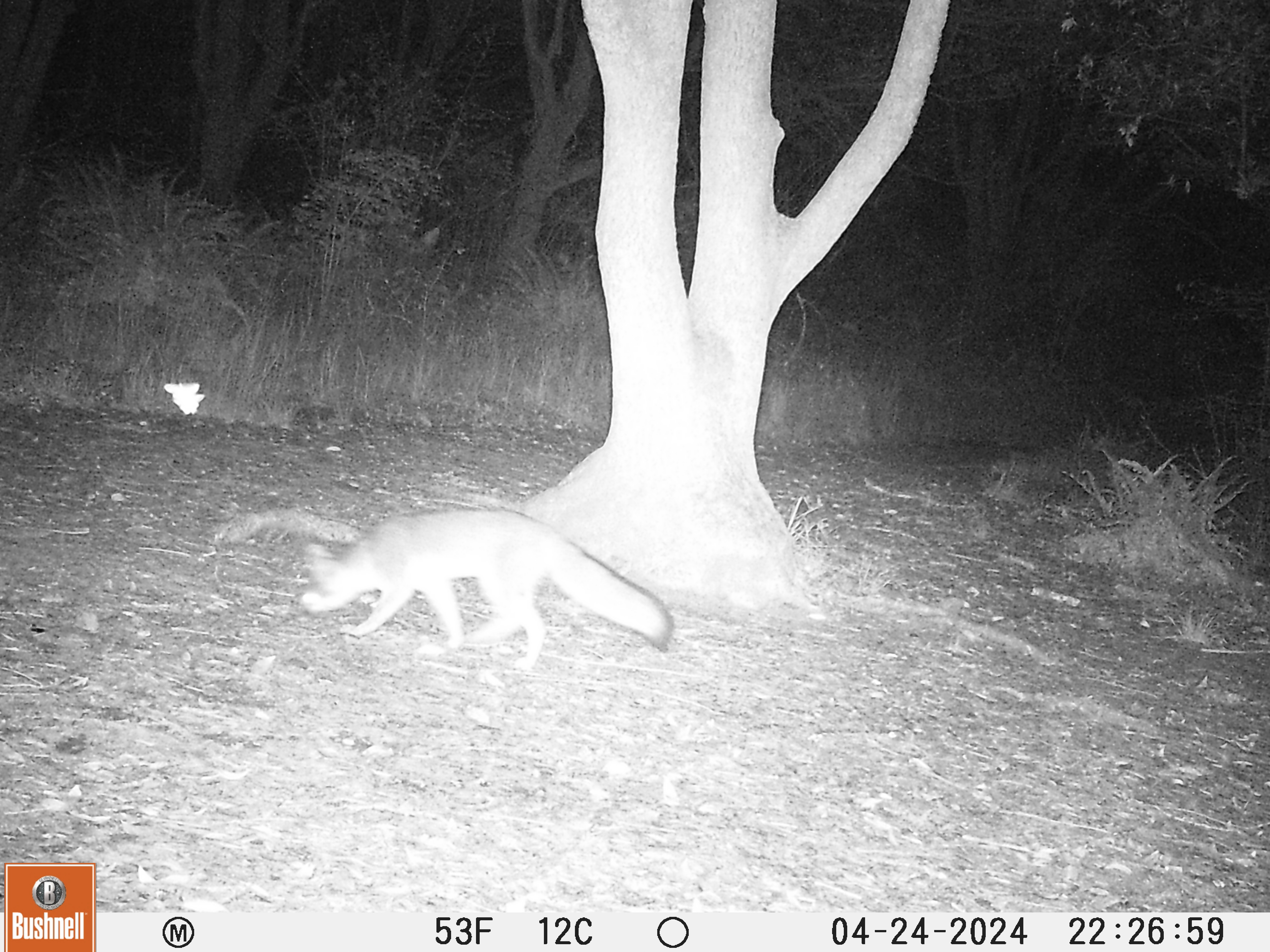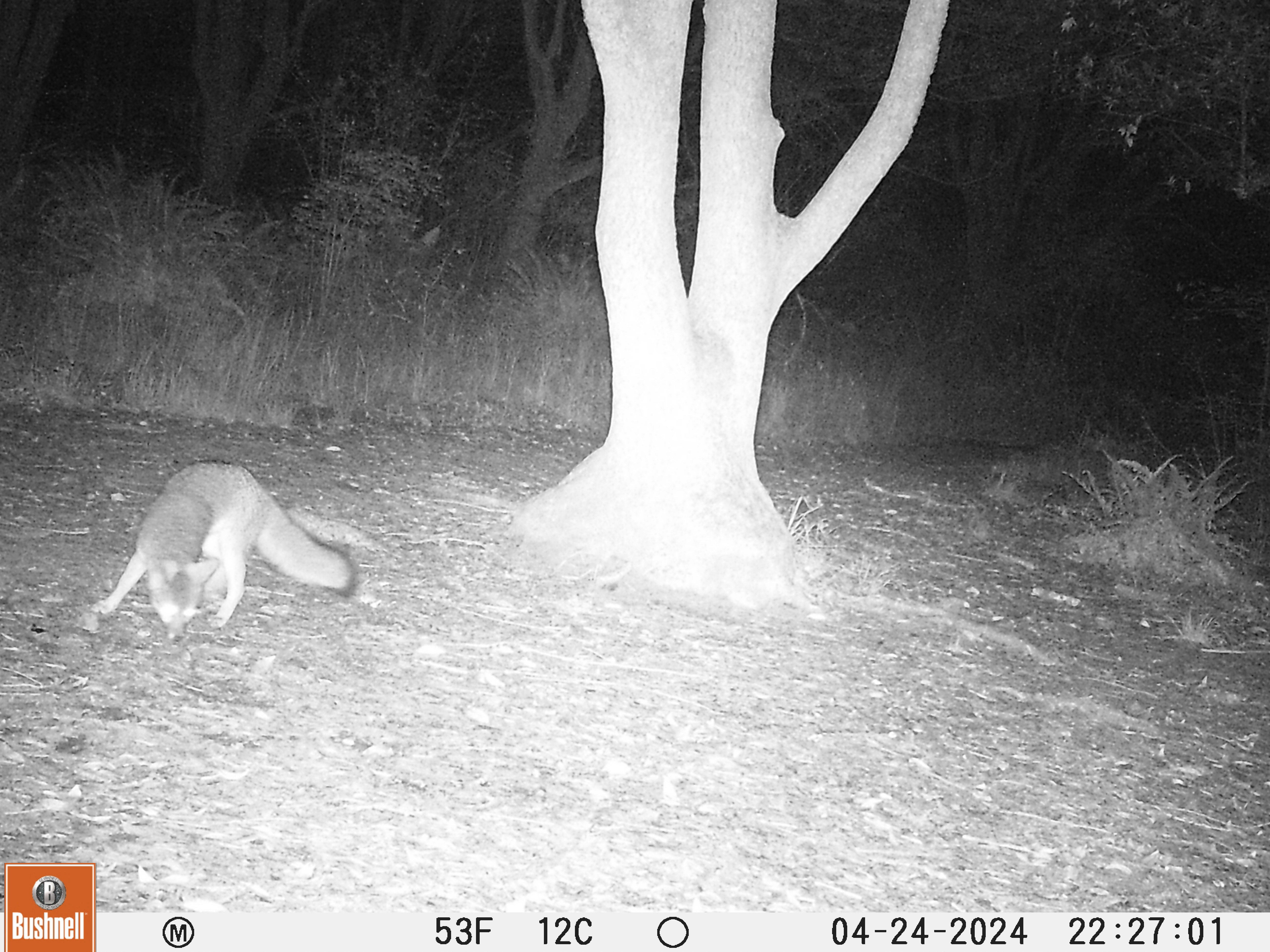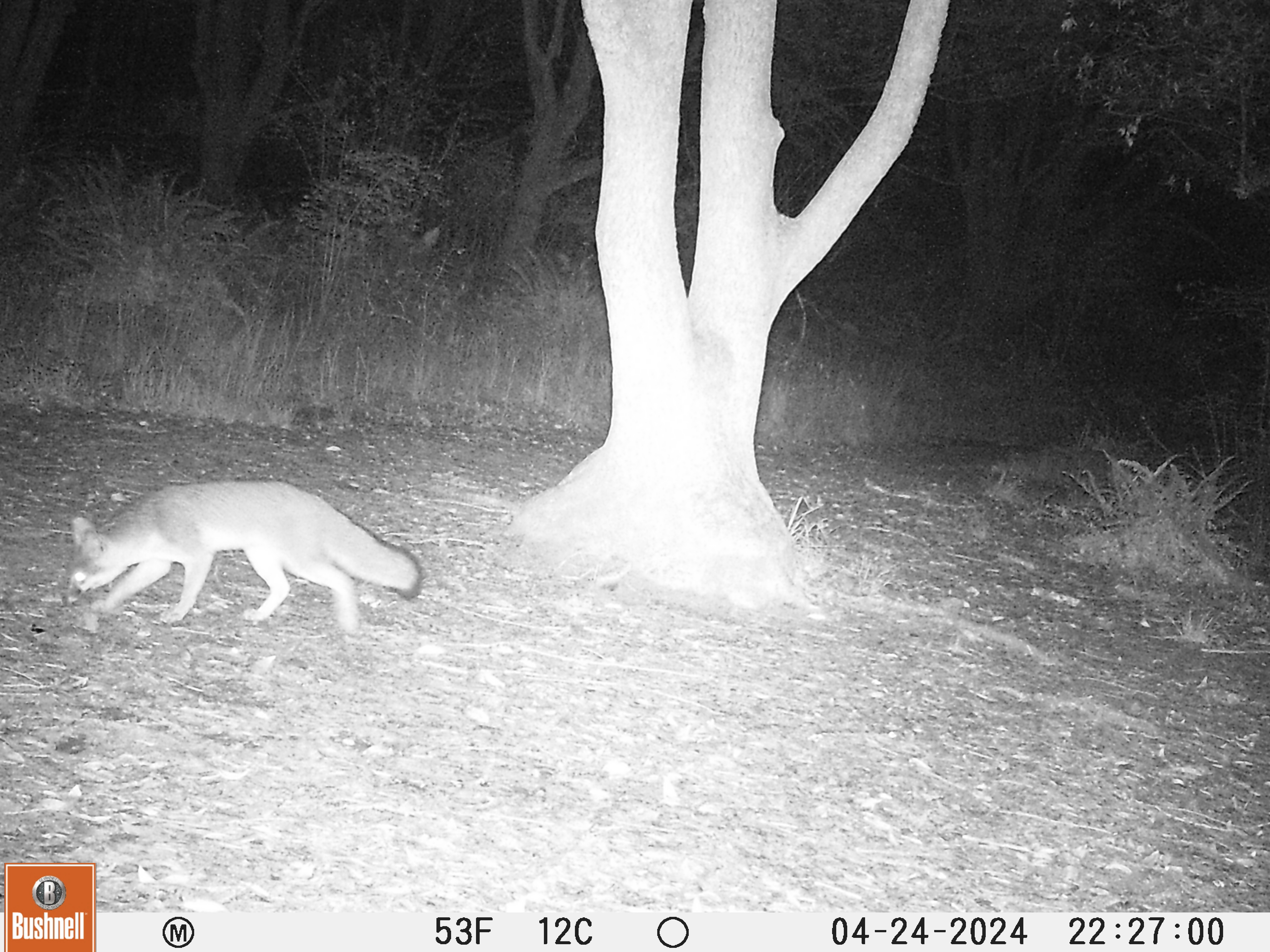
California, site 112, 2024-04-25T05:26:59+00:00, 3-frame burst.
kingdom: Animalia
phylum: Chordata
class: Mammalia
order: Carnivora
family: Canidae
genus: Urocyon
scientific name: Urocyon cinereoargenteus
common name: gray fox